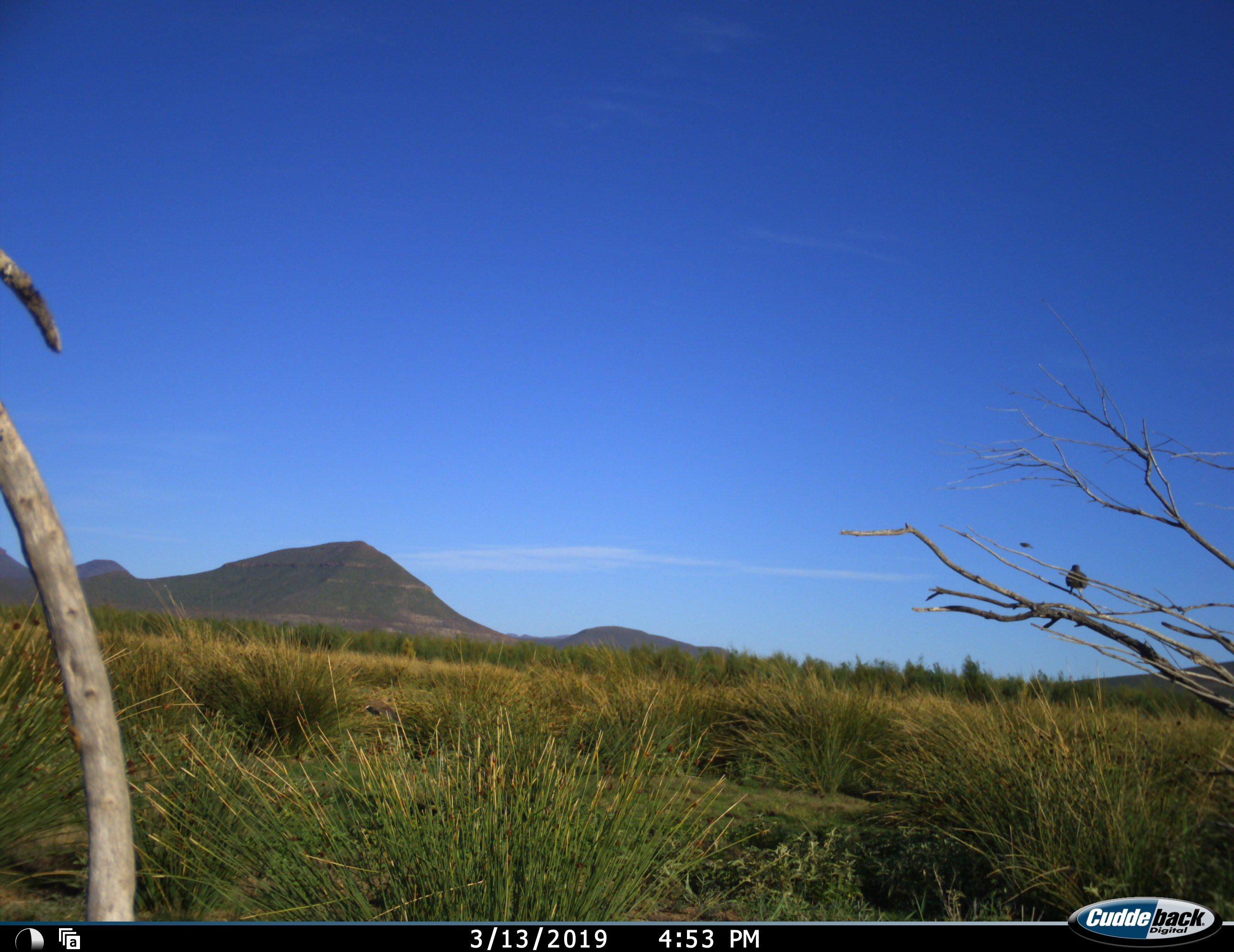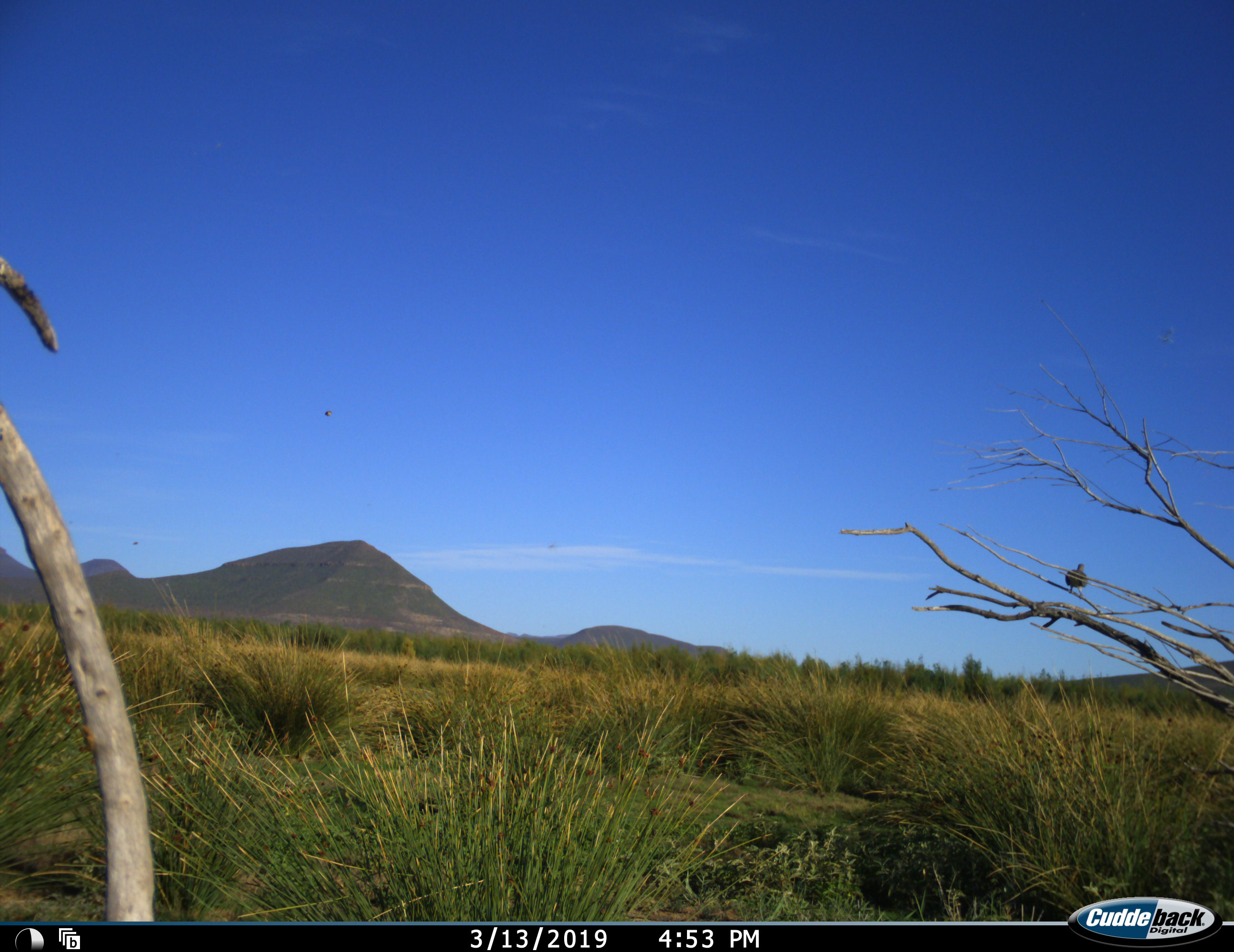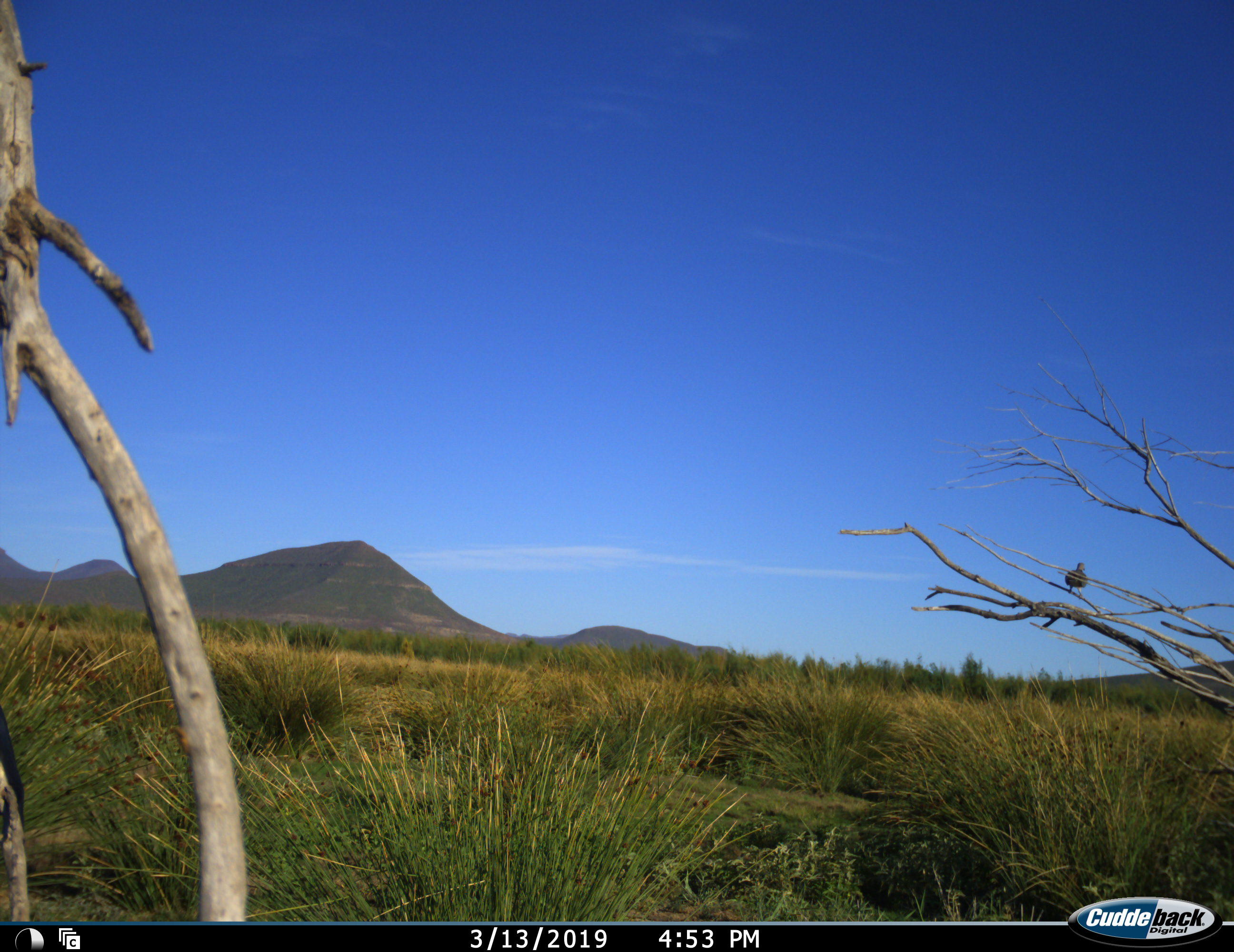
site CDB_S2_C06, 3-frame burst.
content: unidentified animal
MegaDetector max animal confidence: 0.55